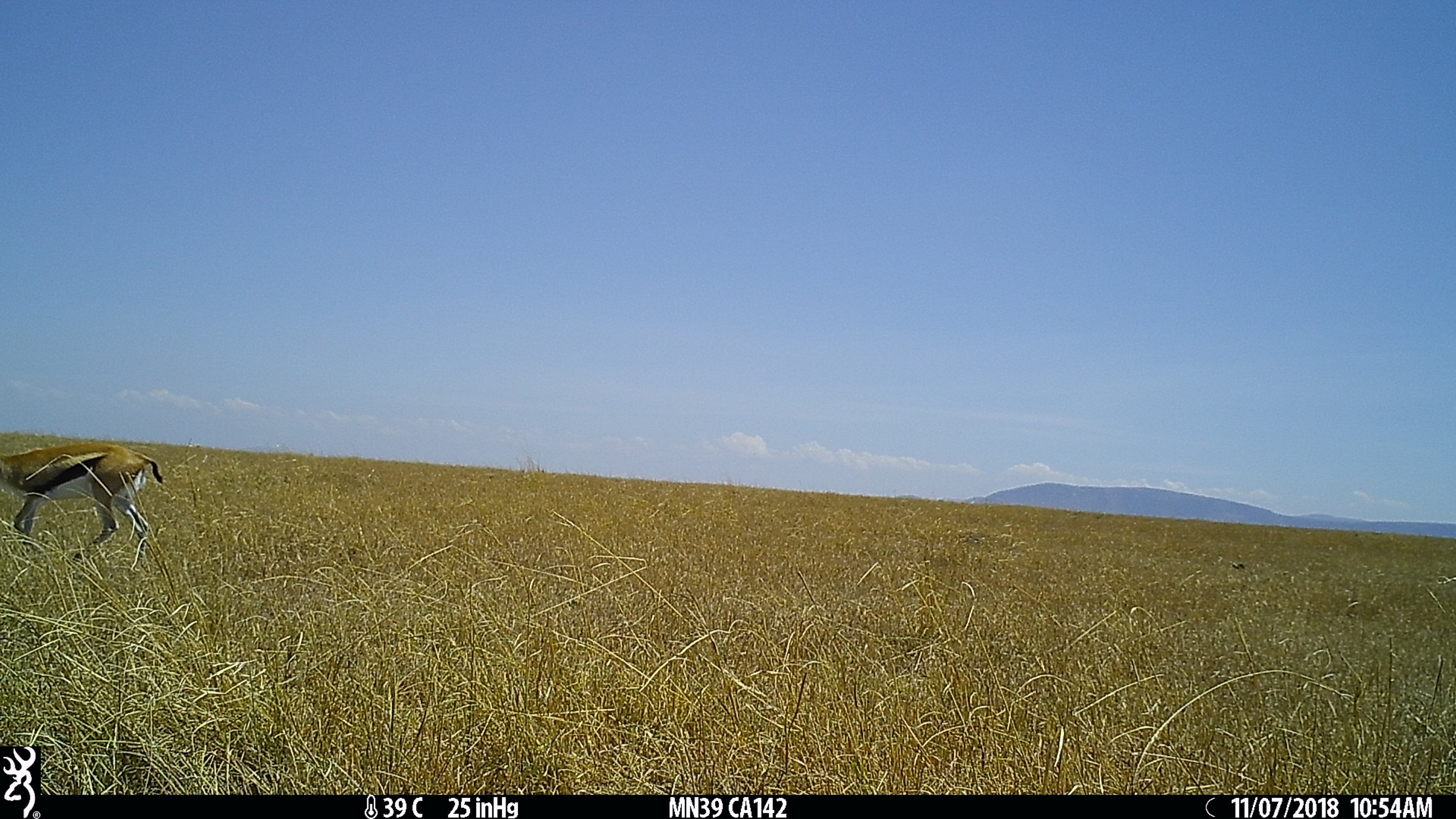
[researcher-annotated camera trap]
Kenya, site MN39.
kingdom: Animalia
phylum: Chordata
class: Mammalia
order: Artiodactyla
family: Bovidae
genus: Eudorcas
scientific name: Eudorcas thomsonii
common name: thomon's gazelle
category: gazelle thomsons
Gazelle thomsons (thomon's gazelle) (Eudorcas thomsonii).